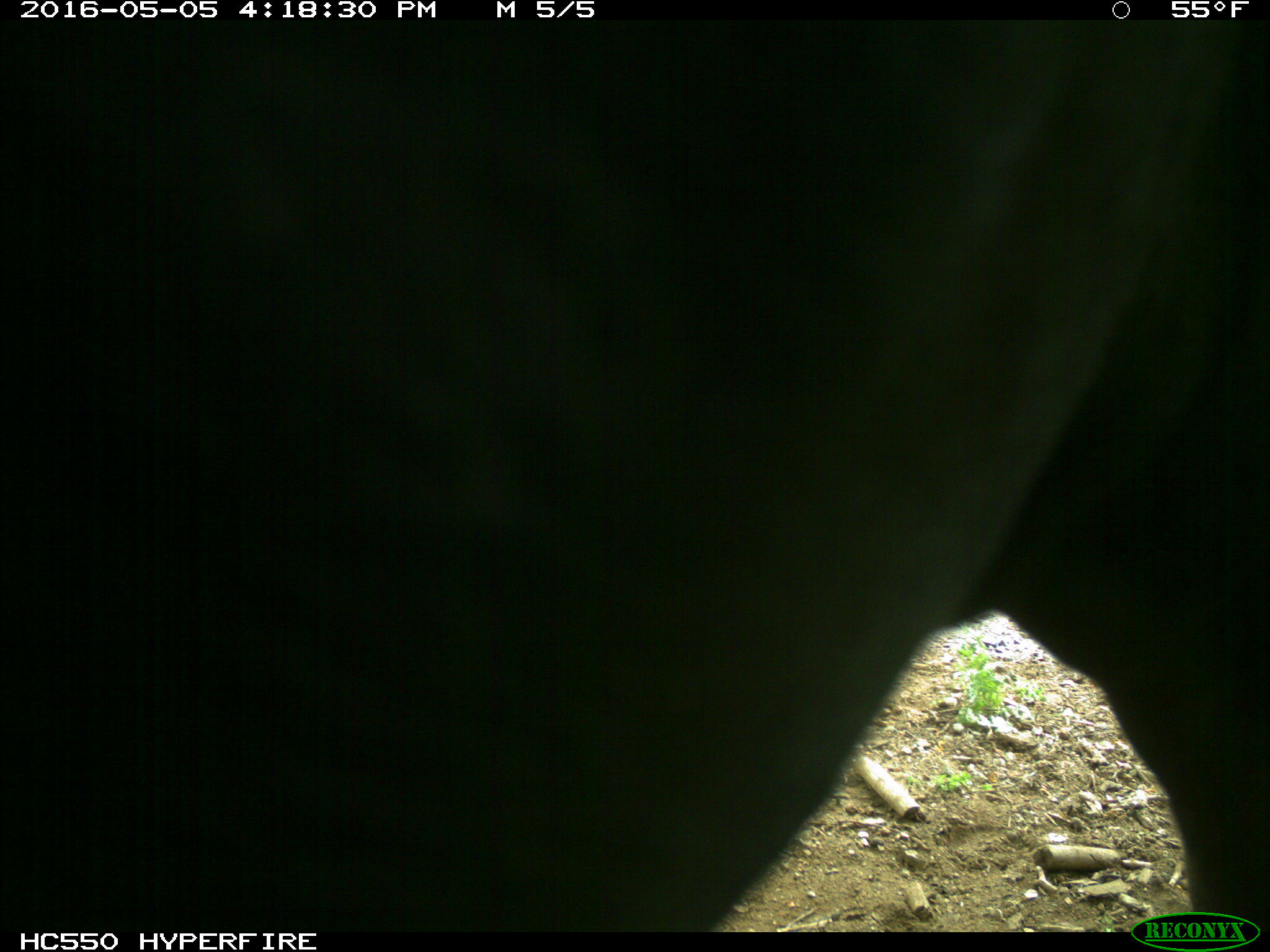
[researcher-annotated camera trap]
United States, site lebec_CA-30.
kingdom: Animalia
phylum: Chordata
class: Mammalia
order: Artiodactyla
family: Bovidae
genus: Bos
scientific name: Bos taurus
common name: domestic cow